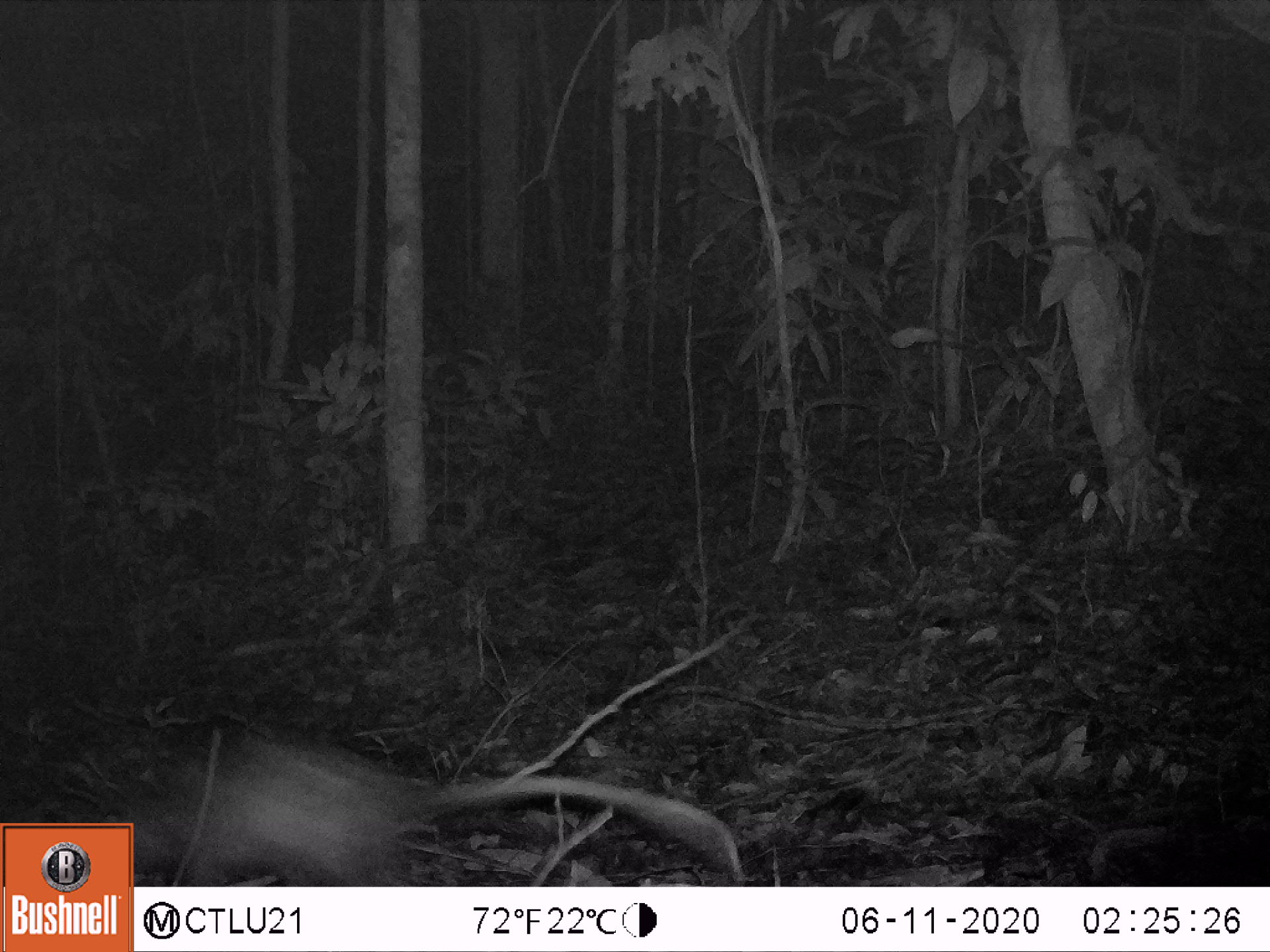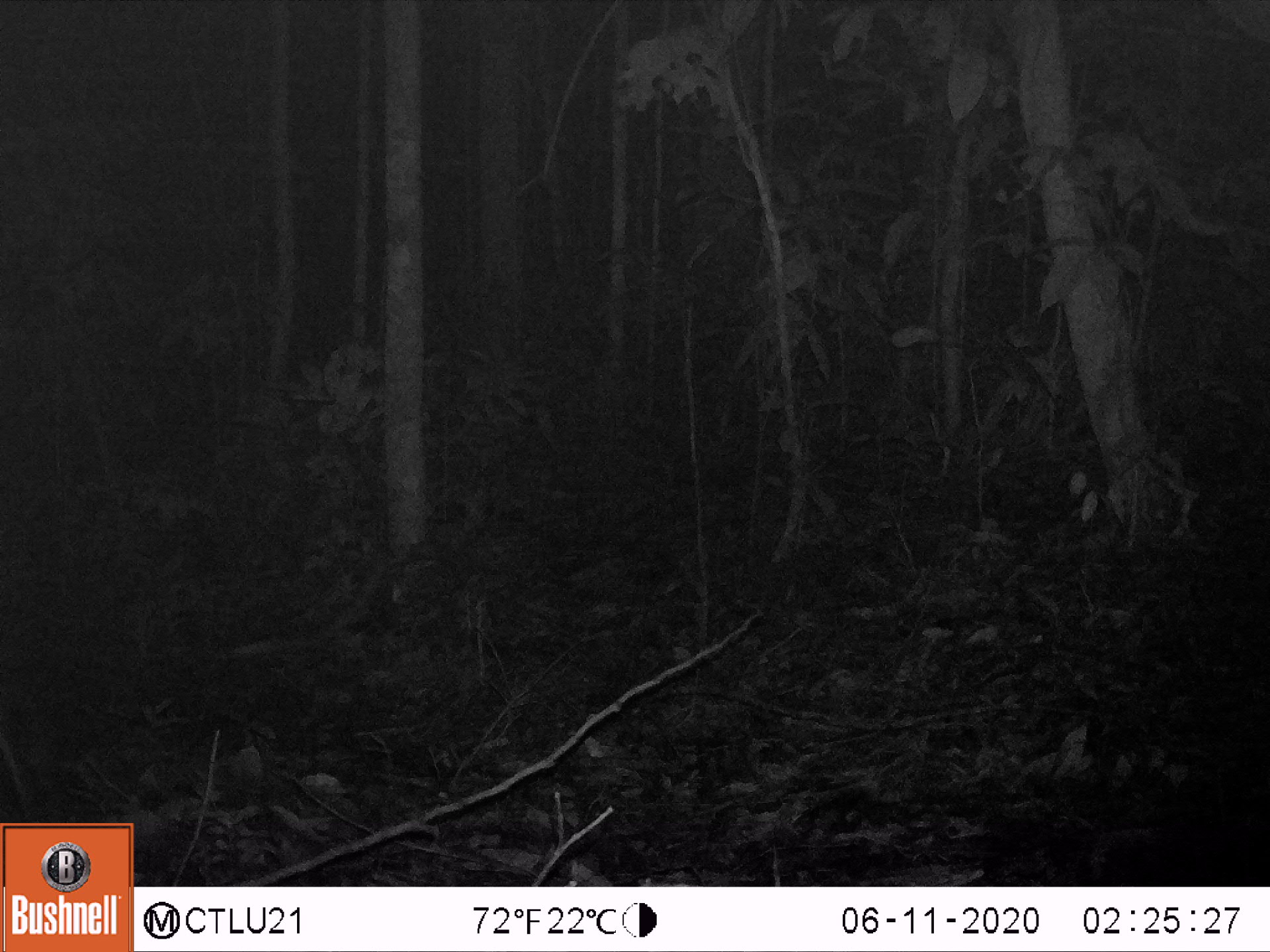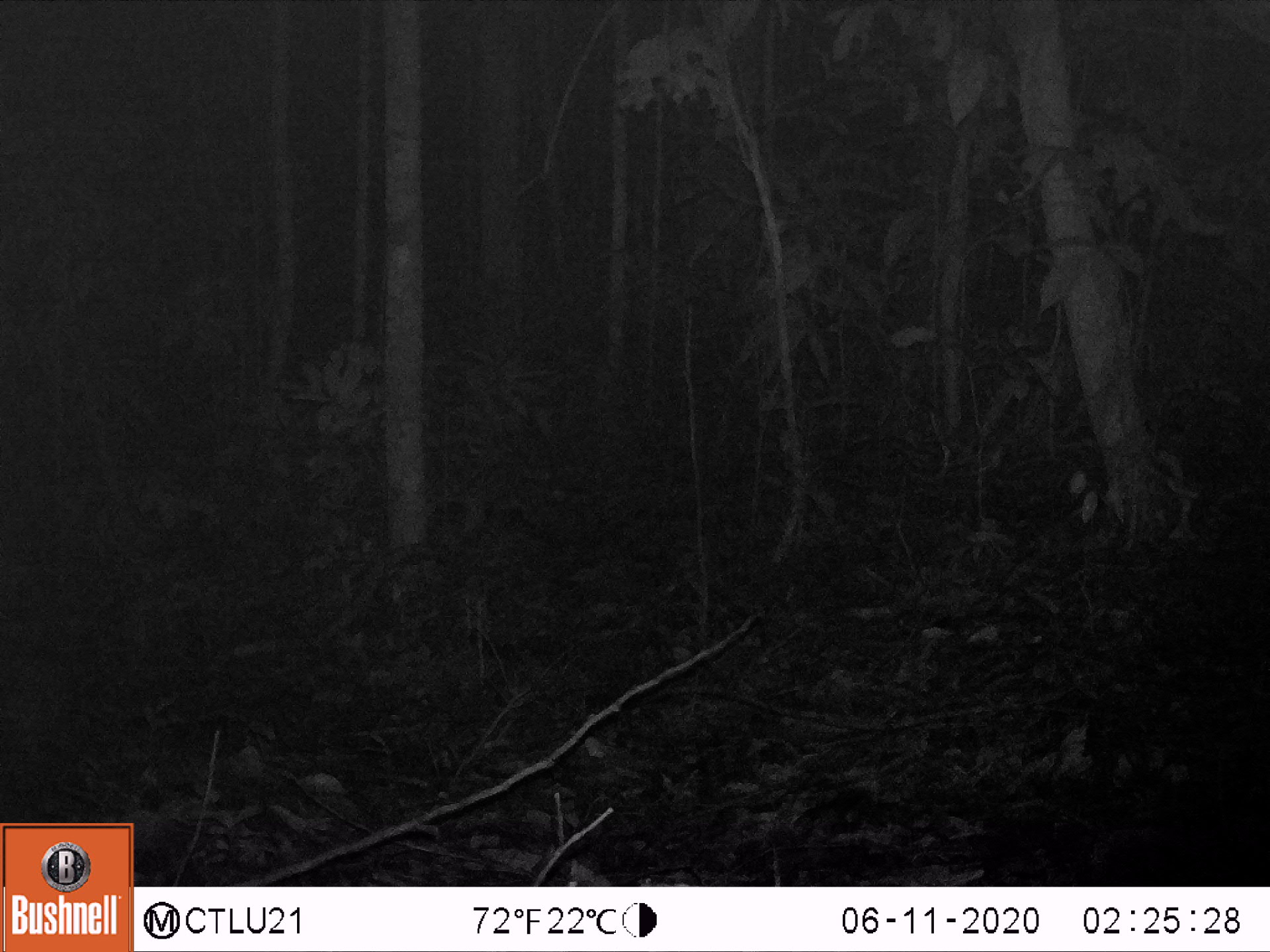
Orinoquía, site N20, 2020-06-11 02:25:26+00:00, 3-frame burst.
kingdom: Animalia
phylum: Chordata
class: Mammalia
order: Rodentia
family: Cuniculidae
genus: Cuniculus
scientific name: Cuniculus paca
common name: spotted paca